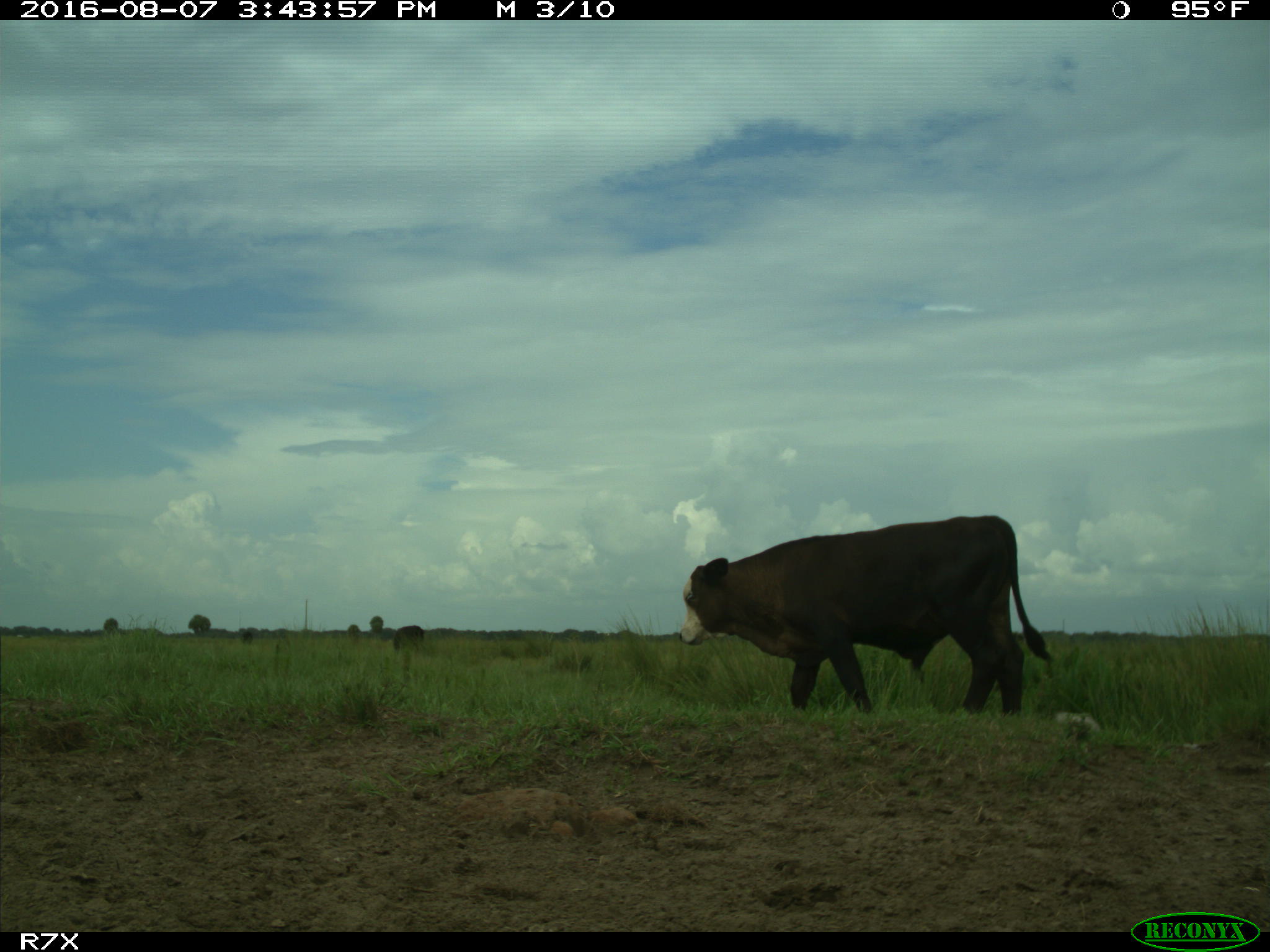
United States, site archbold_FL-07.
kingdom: Animalia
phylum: Chordata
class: Mammalia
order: Artiodactyla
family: Bovidae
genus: Bos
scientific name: Bos taurus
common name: domestic cow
Bos taurus (domestic cow).